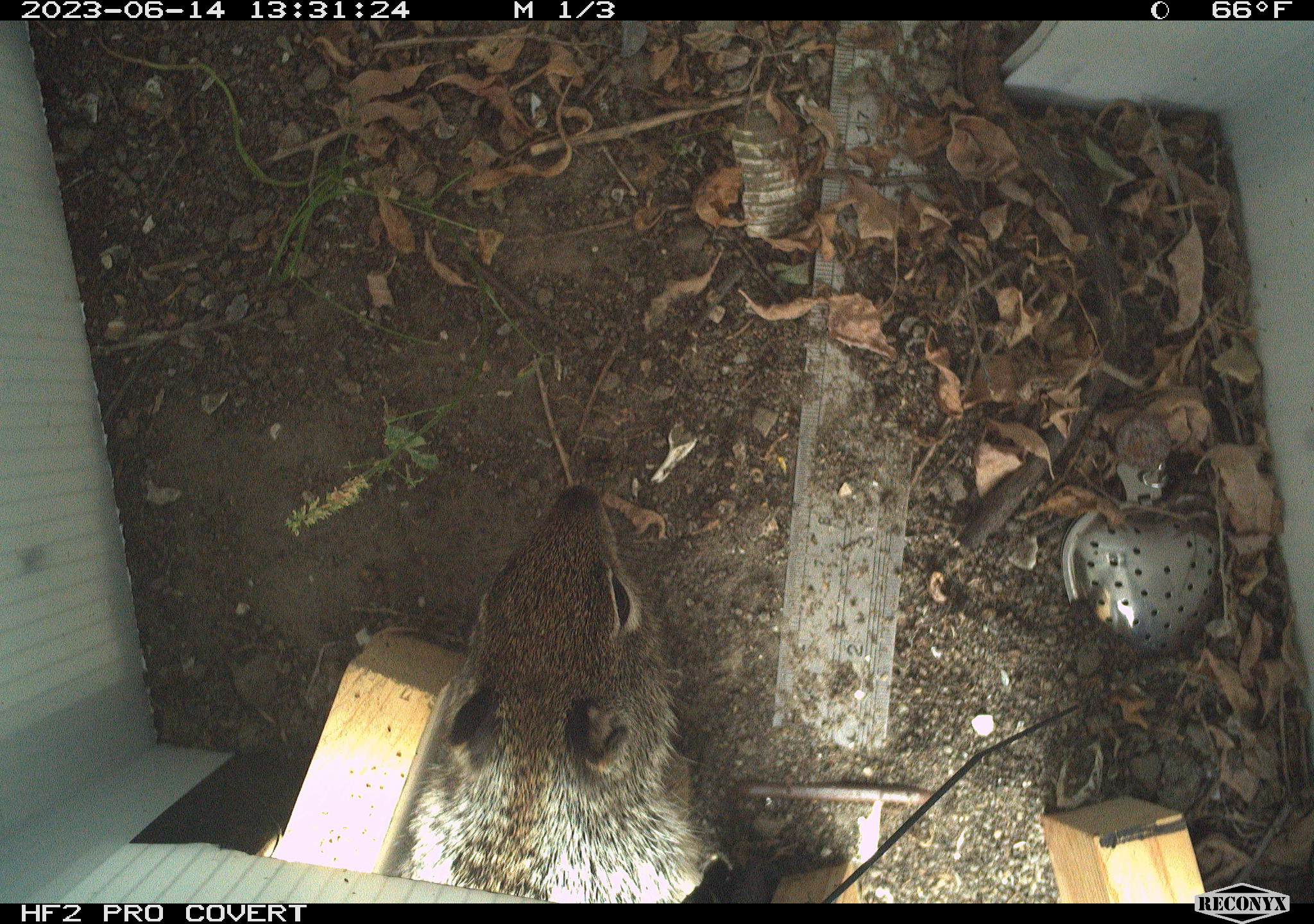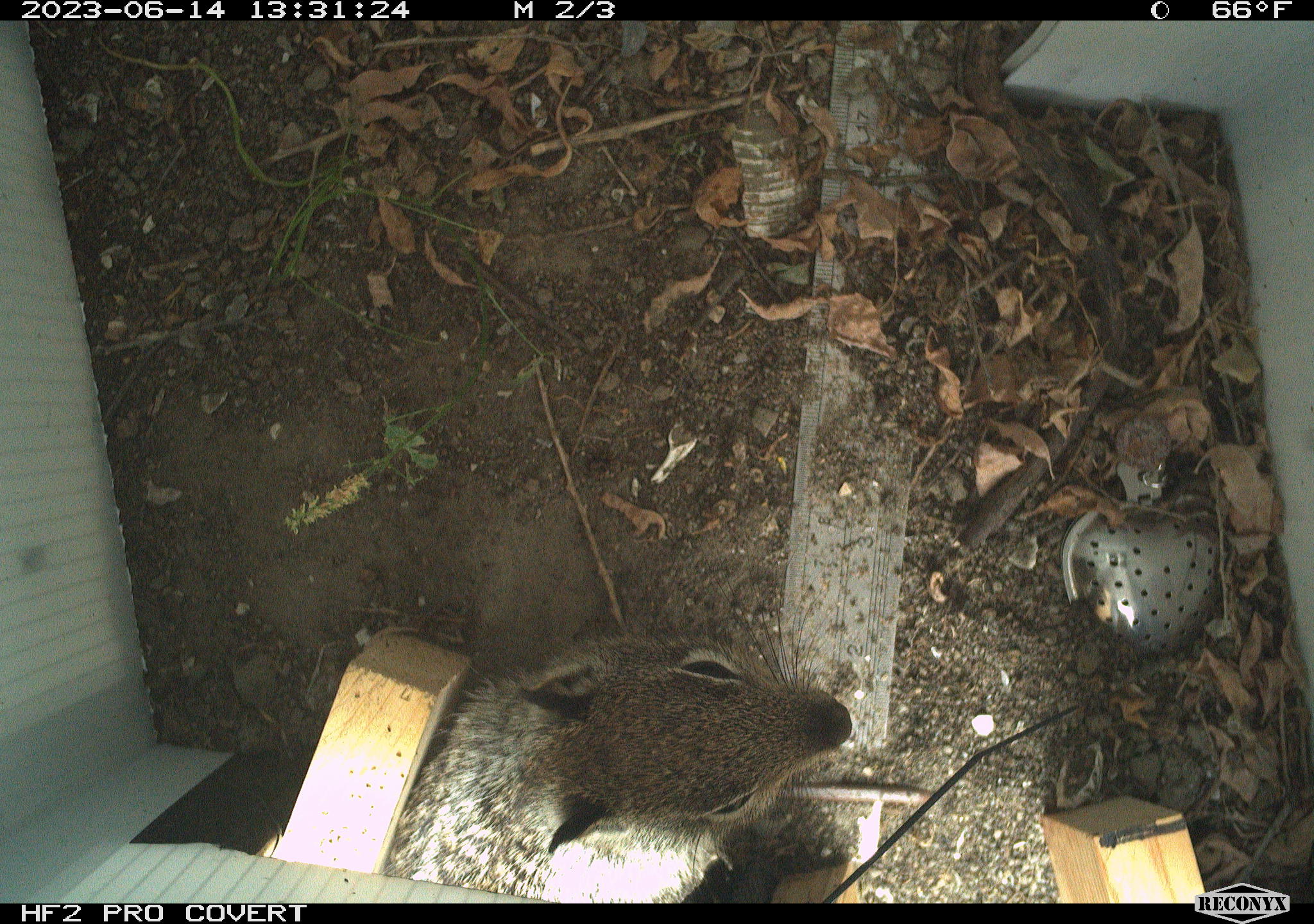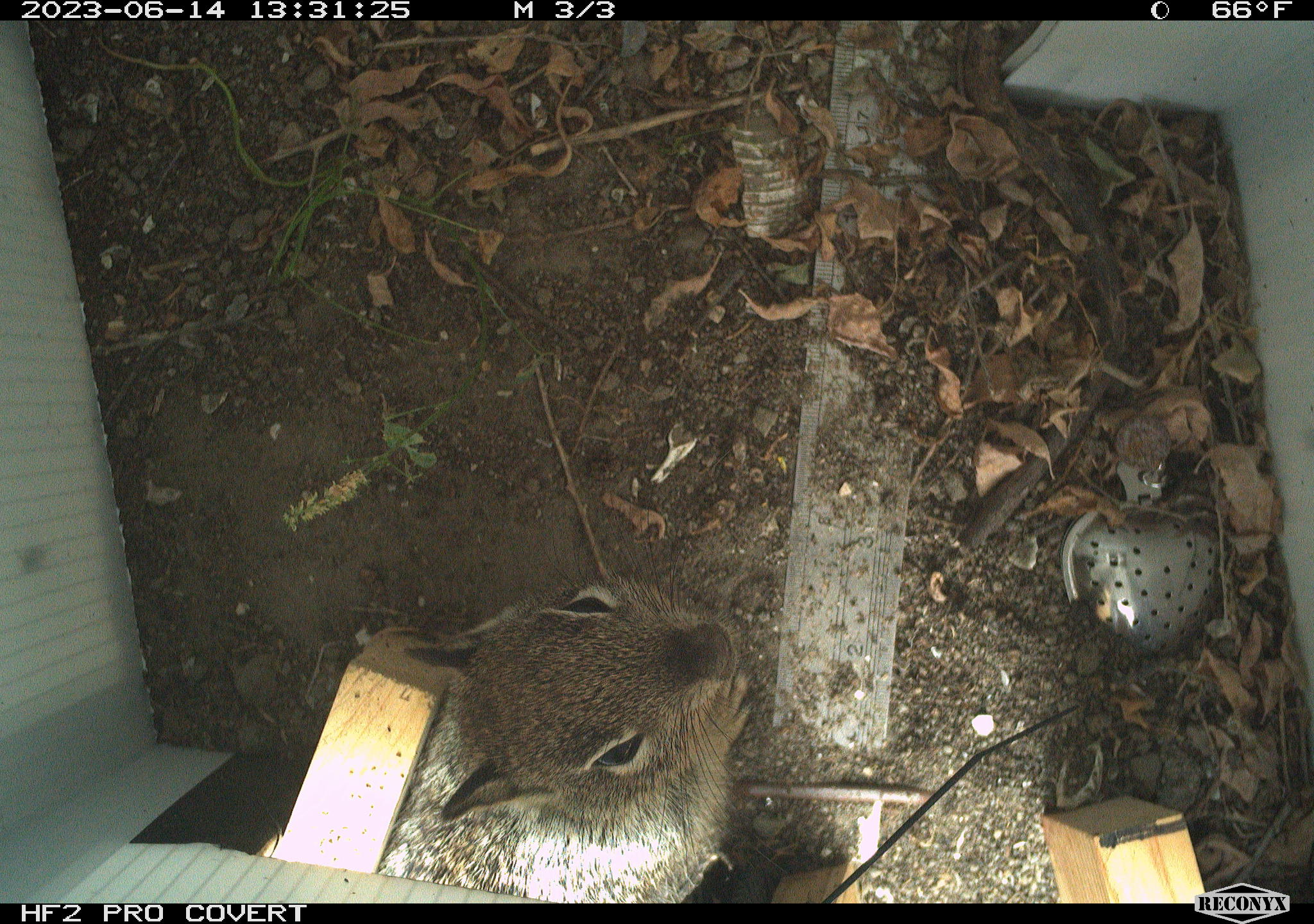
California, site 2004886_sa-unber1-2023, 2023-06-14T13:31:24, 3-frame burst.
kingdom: Animalia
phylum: Chordata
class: Mammalia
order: Rodentia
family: Sciuridae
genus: Otospermophilus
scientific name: Otospermophilus beecheyi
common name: california ground squirrel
California ground squirrel (Otospermophilus beecheyi).